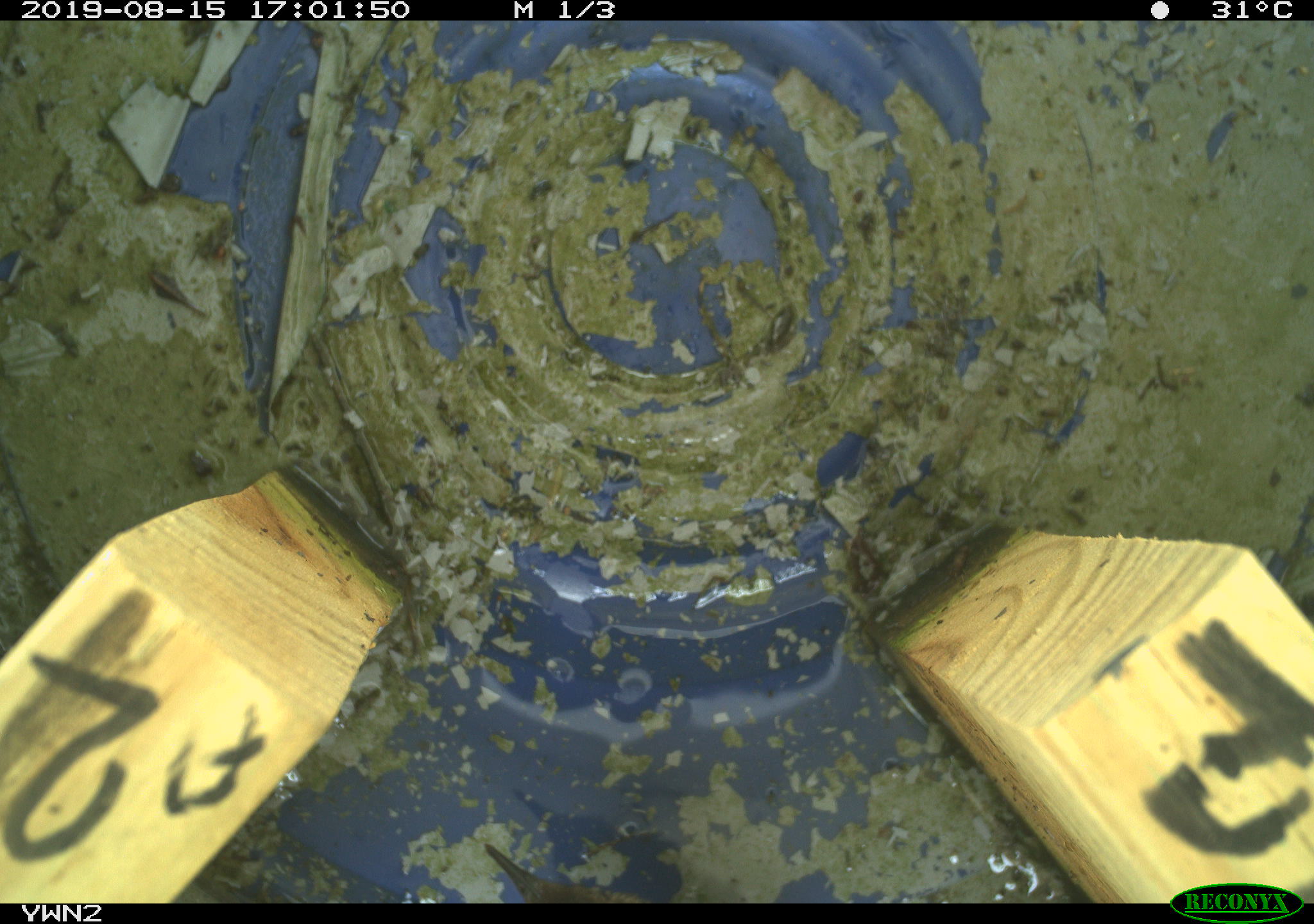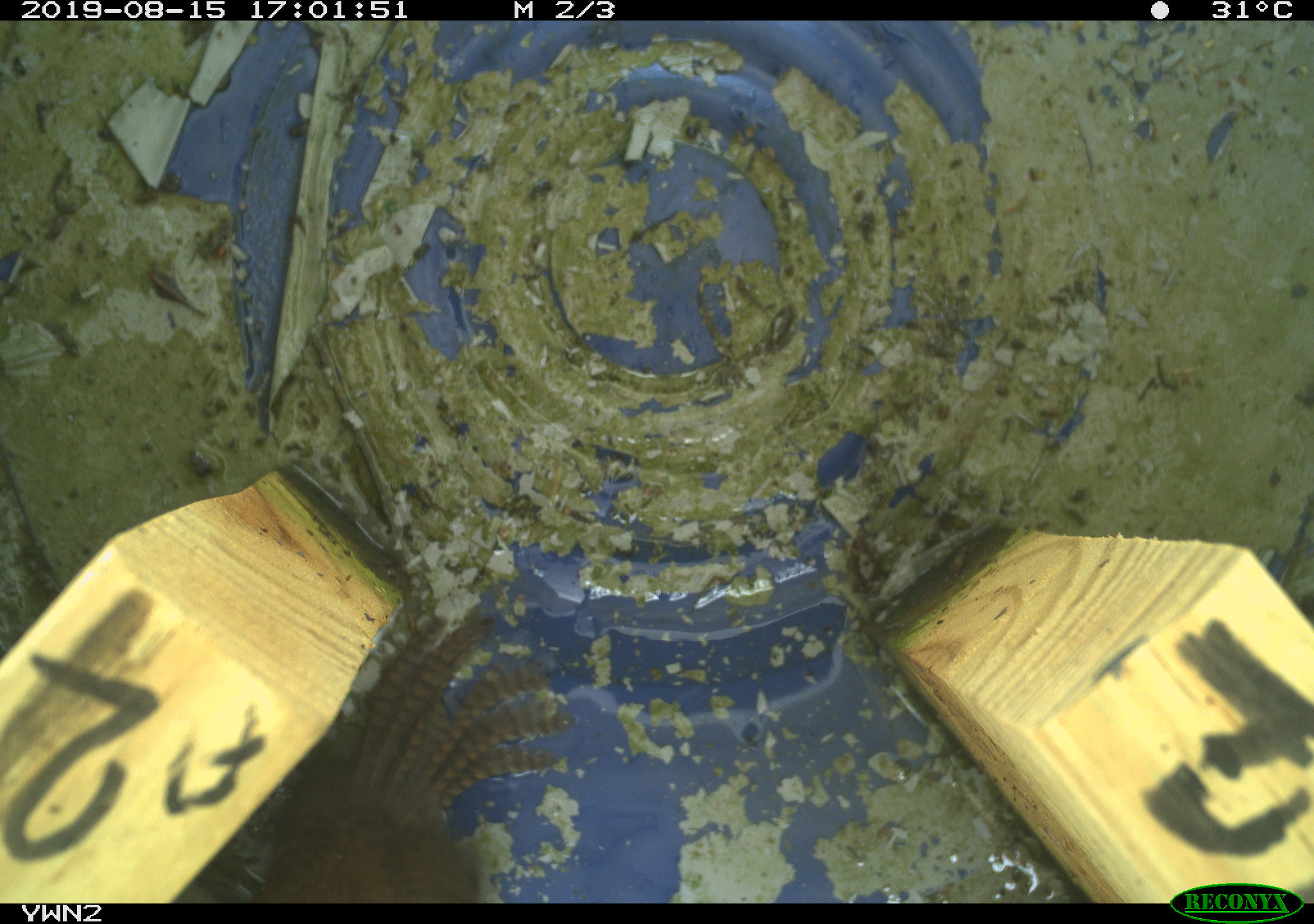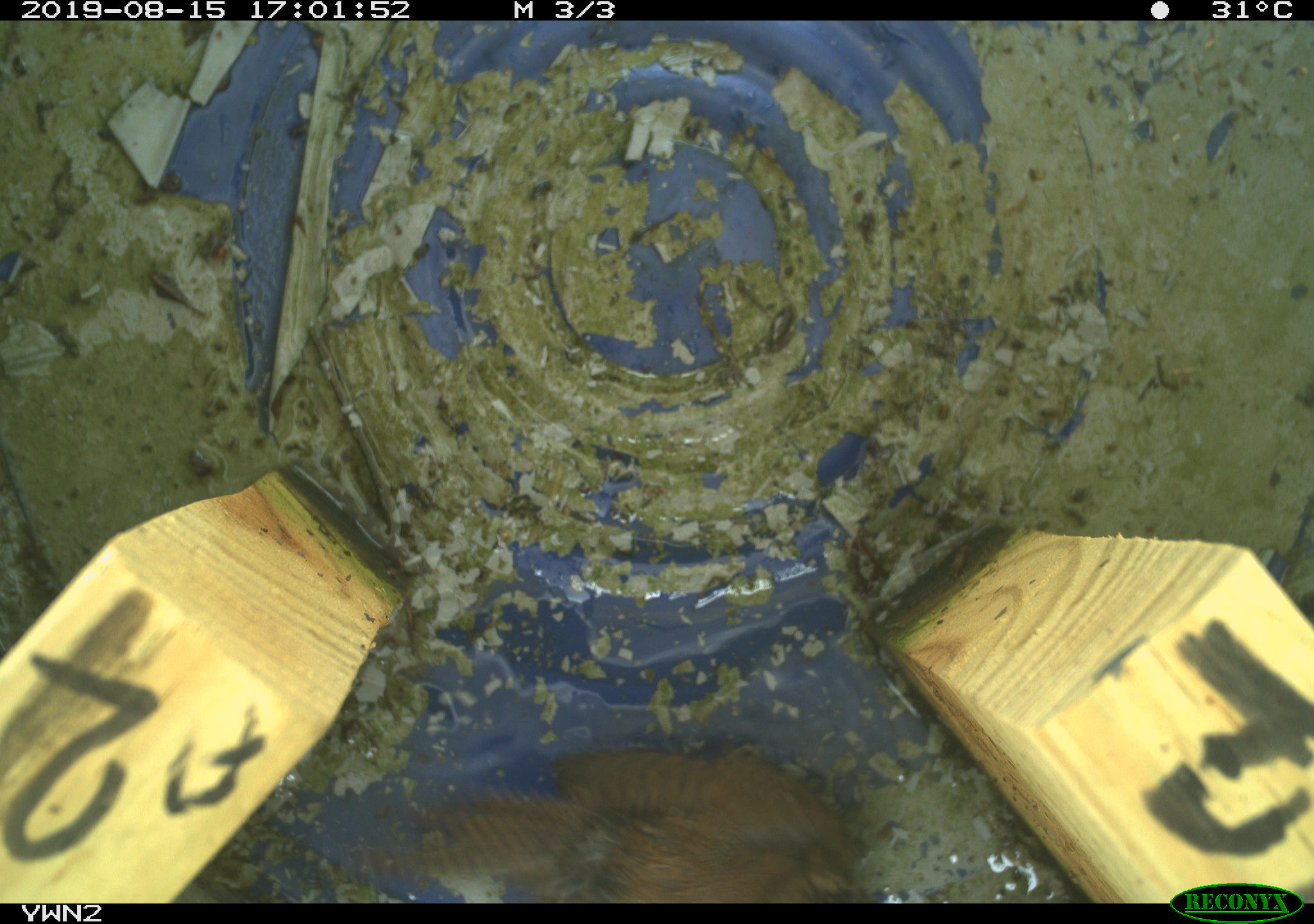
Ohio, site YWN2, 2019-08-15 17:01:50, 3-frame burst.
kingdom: Animalia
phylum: Chordata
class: Aves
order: Passeriformes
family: Troglodytidae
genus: Troglodytes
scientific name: Troglodytes aedon aedon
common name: northern house wren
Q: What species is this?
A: Northern house wren (Troglodytes aedon aedon).